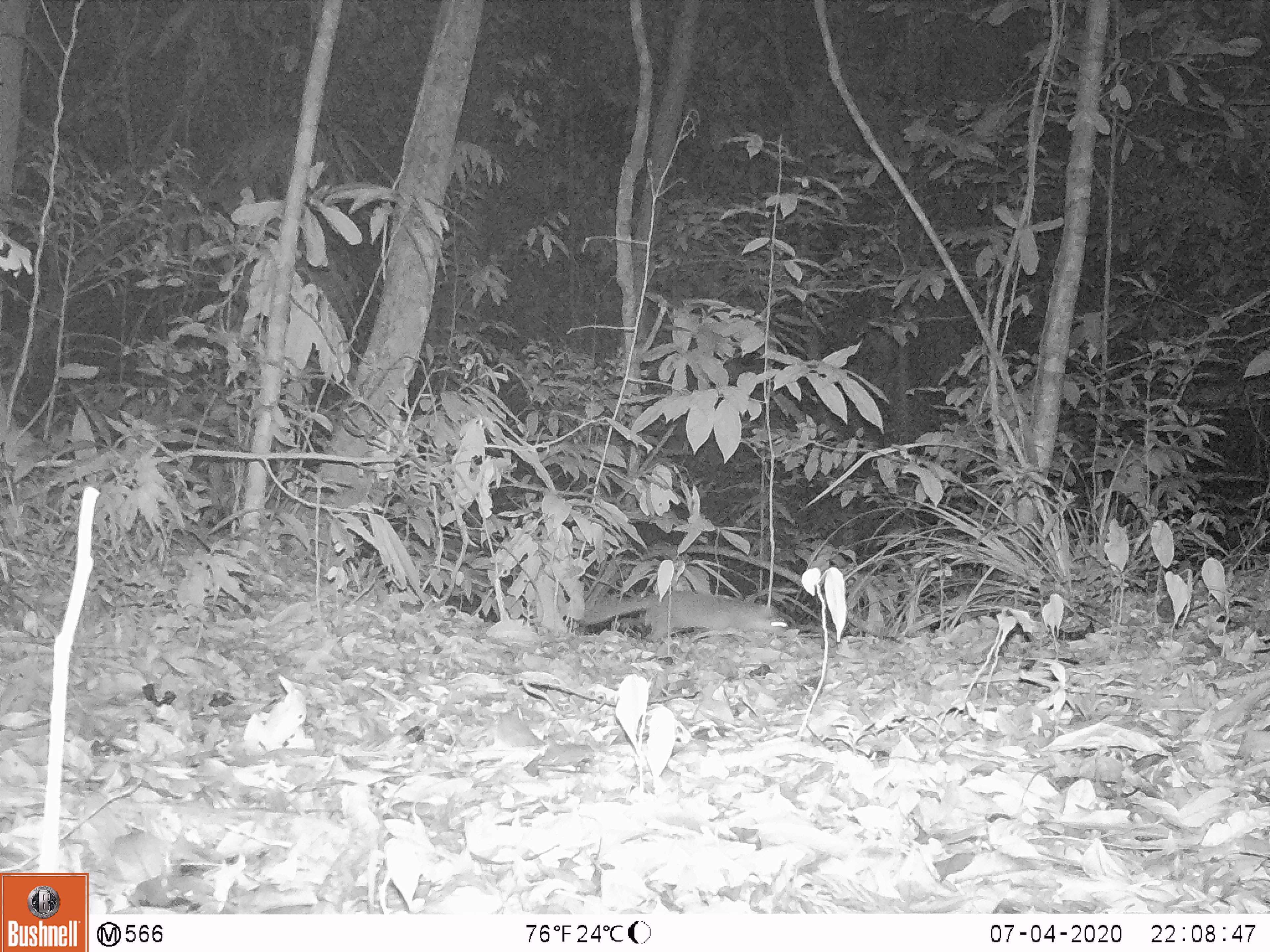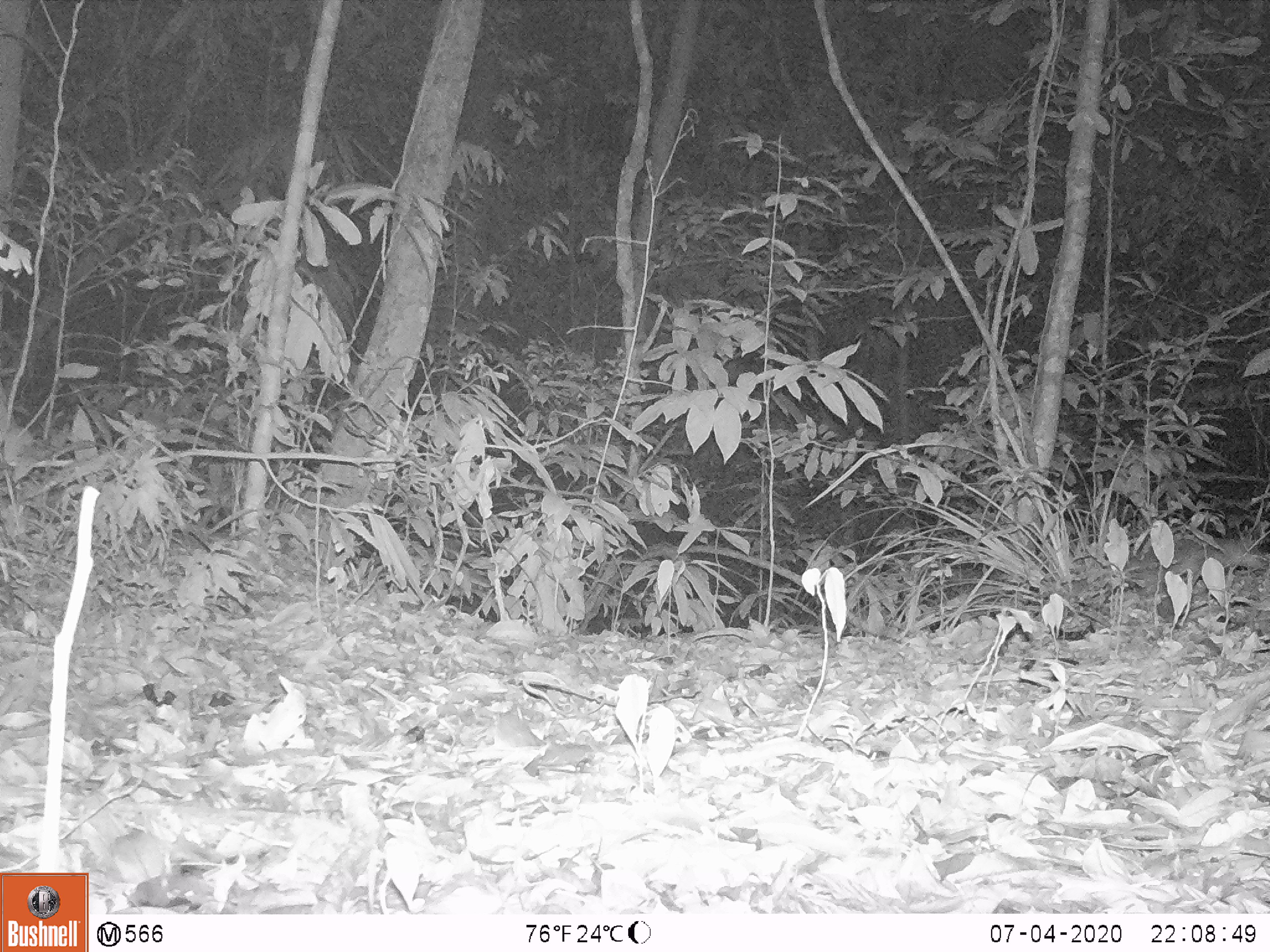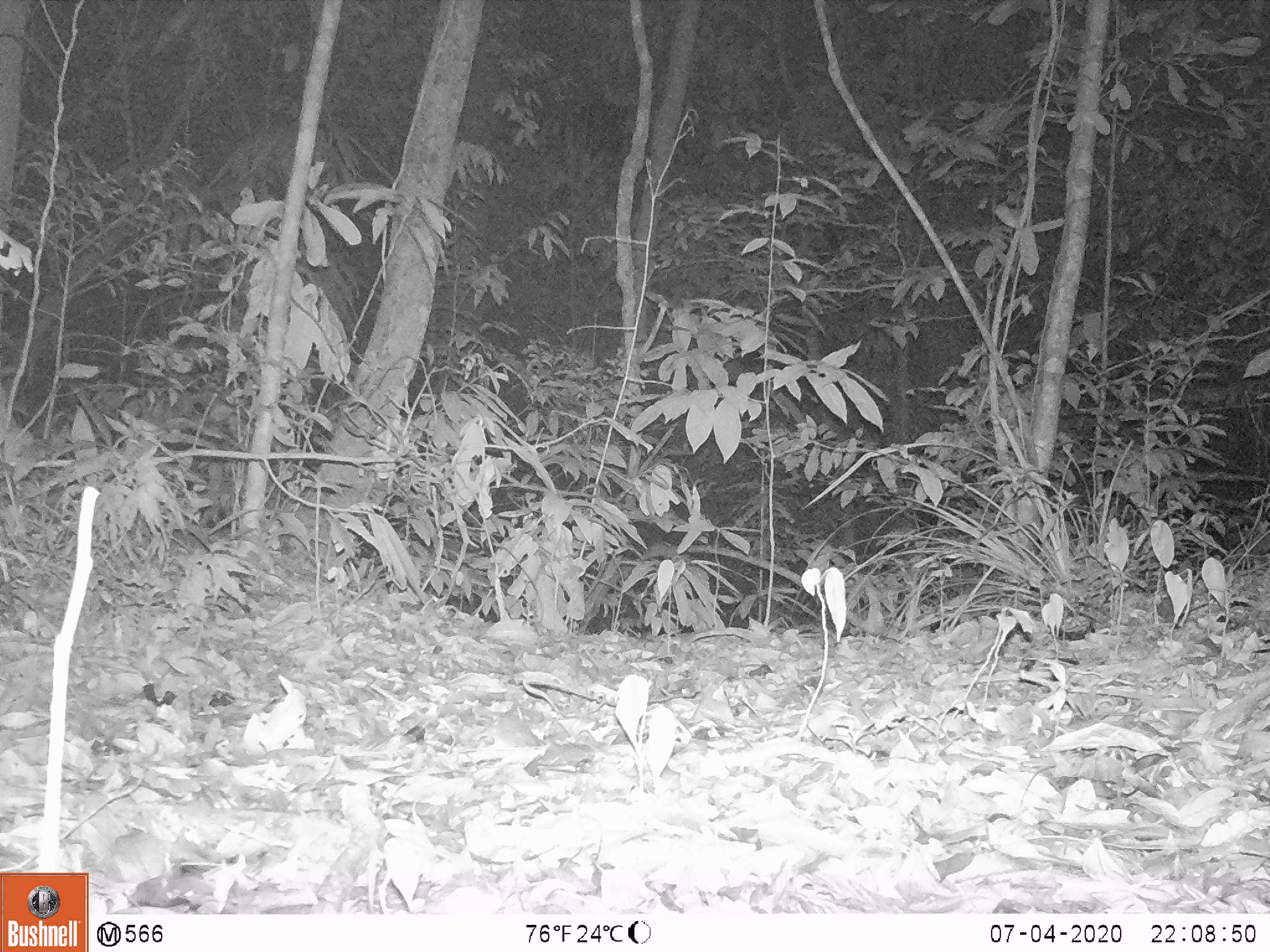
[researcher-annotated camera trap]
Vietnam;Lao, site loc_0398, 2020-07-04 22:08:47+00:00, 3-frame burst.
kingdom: Animalia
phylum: Chordata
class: Mammalia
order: Carnivora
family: Mustelidae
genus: Melogale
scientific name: Melogale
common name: ferret badger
Ferret badger (Melogale). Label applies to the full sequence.